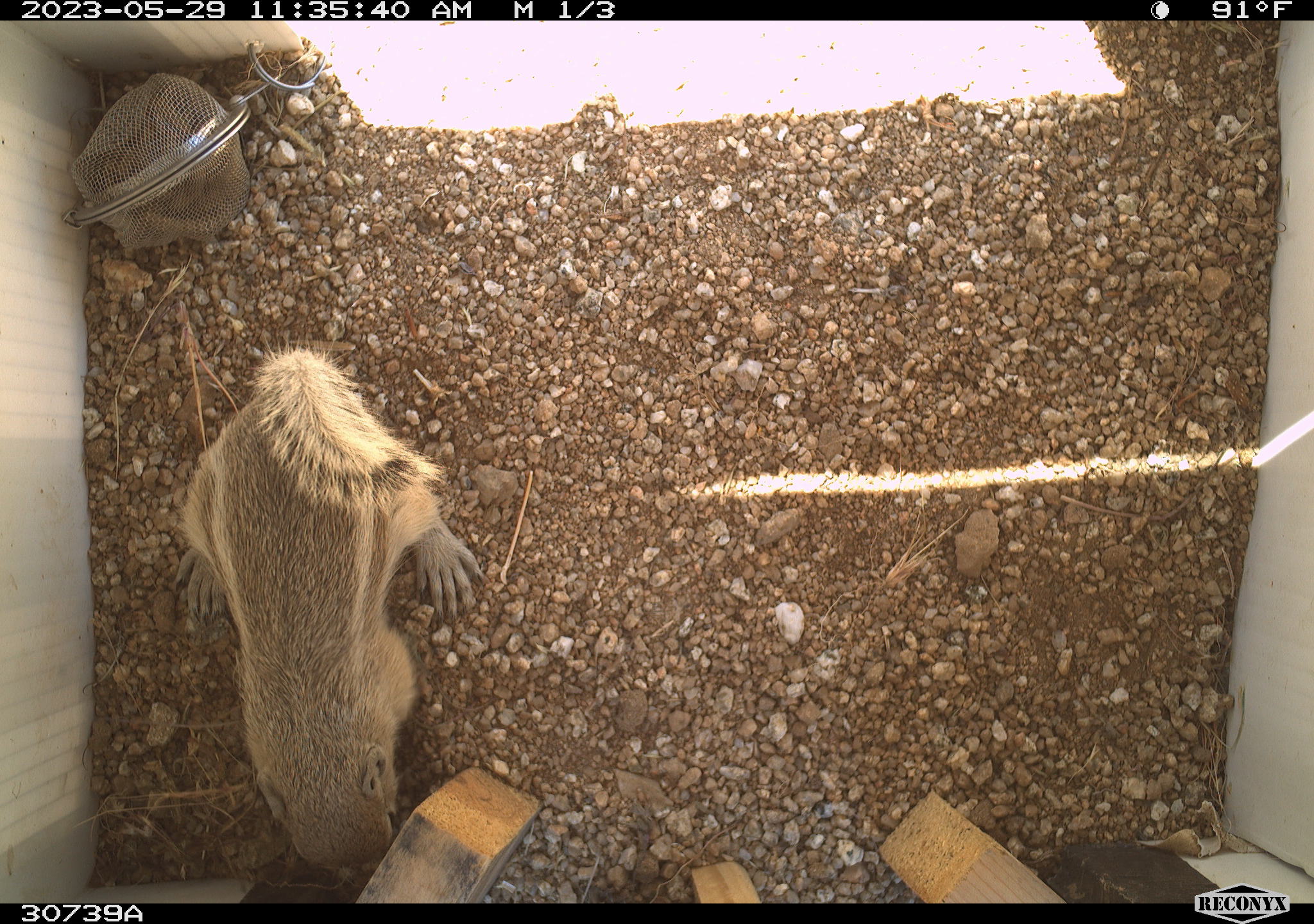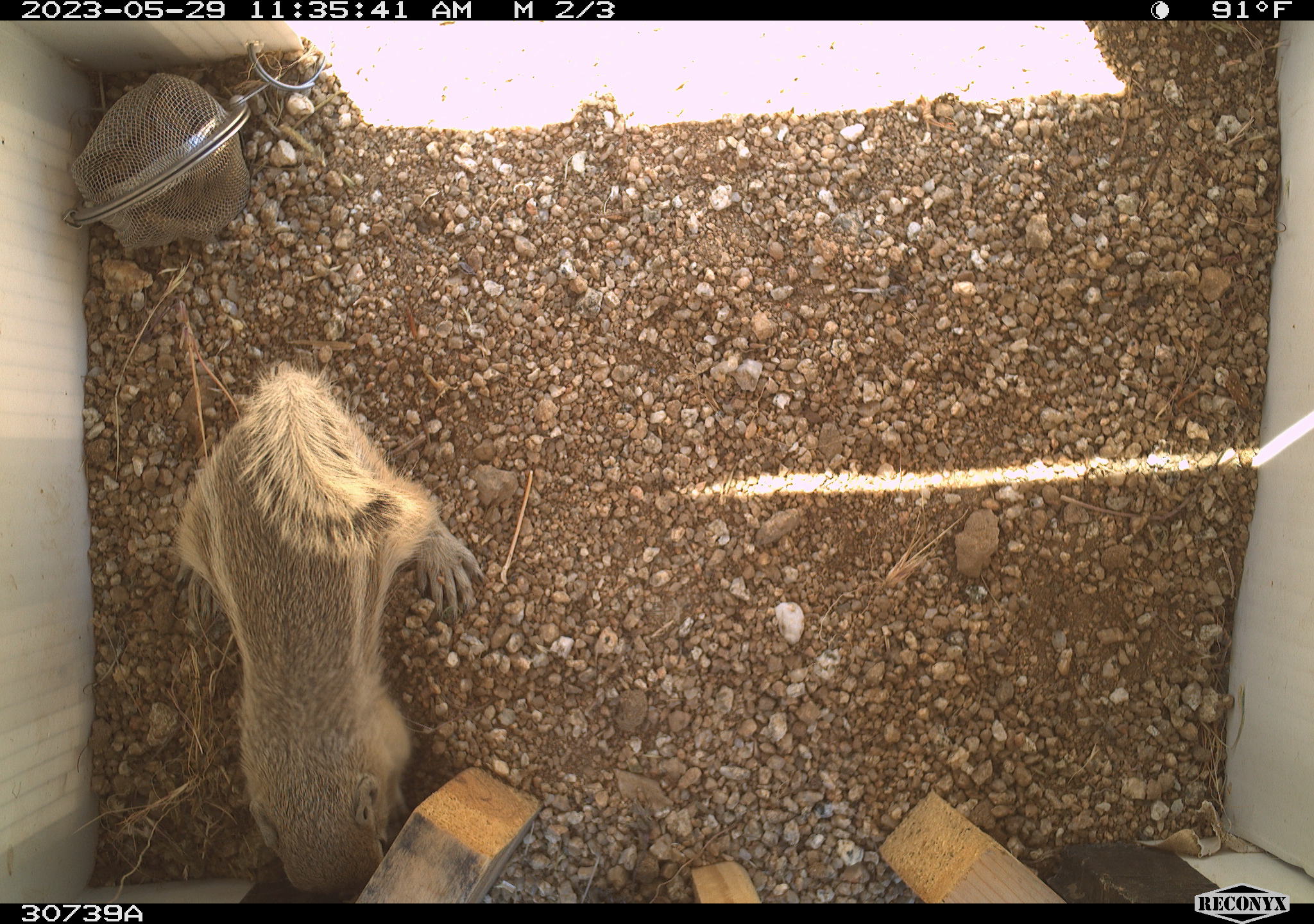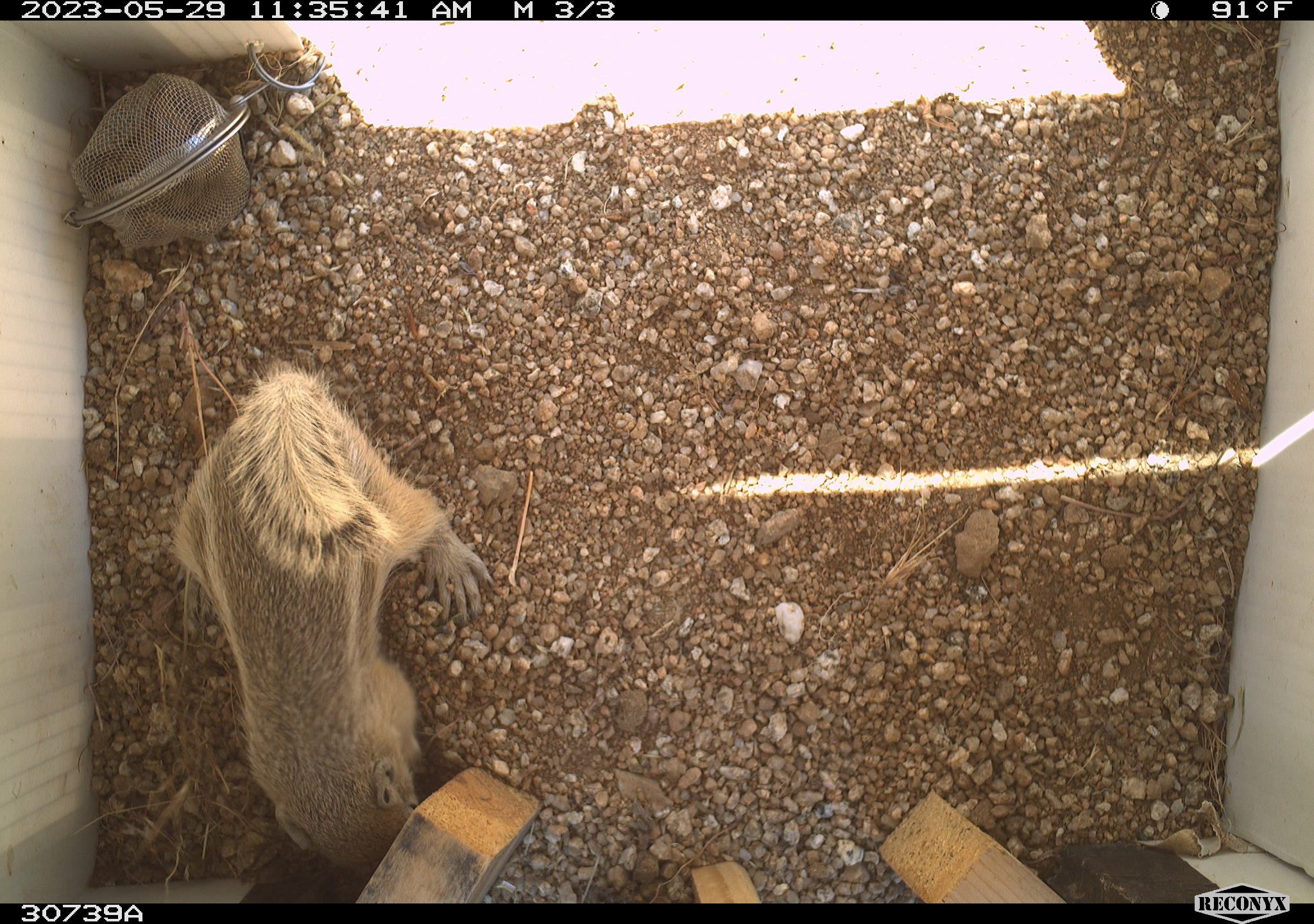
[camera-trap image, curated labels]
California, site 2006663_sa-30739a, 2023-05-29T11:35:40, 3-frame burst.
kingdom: Animalia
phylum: Chordata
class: Mammalia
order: Rodentia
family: Sciuridae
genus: Ammospermophilus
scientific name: Ammospermophilus leucurus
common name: white-tailed antelope squirrel